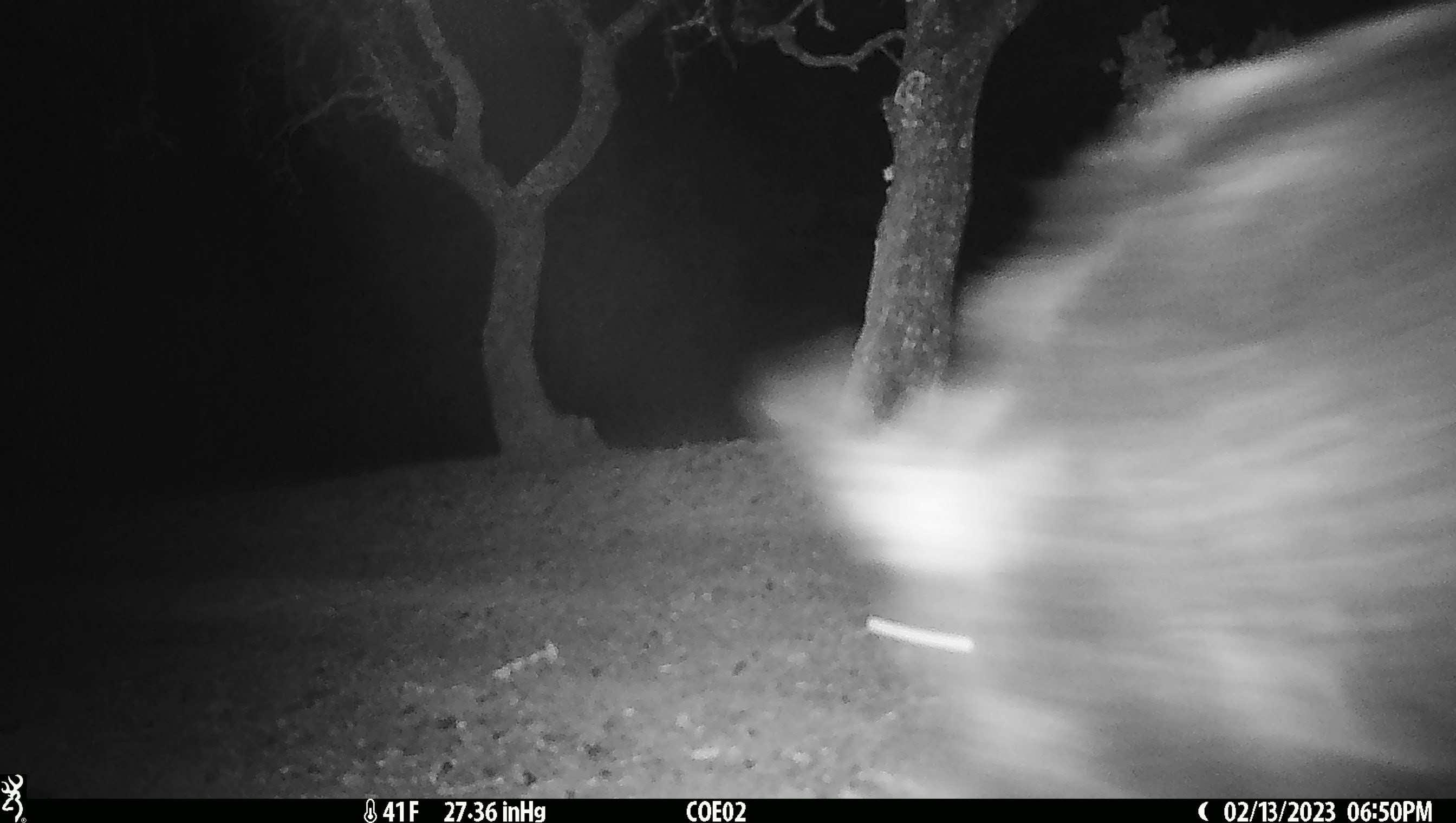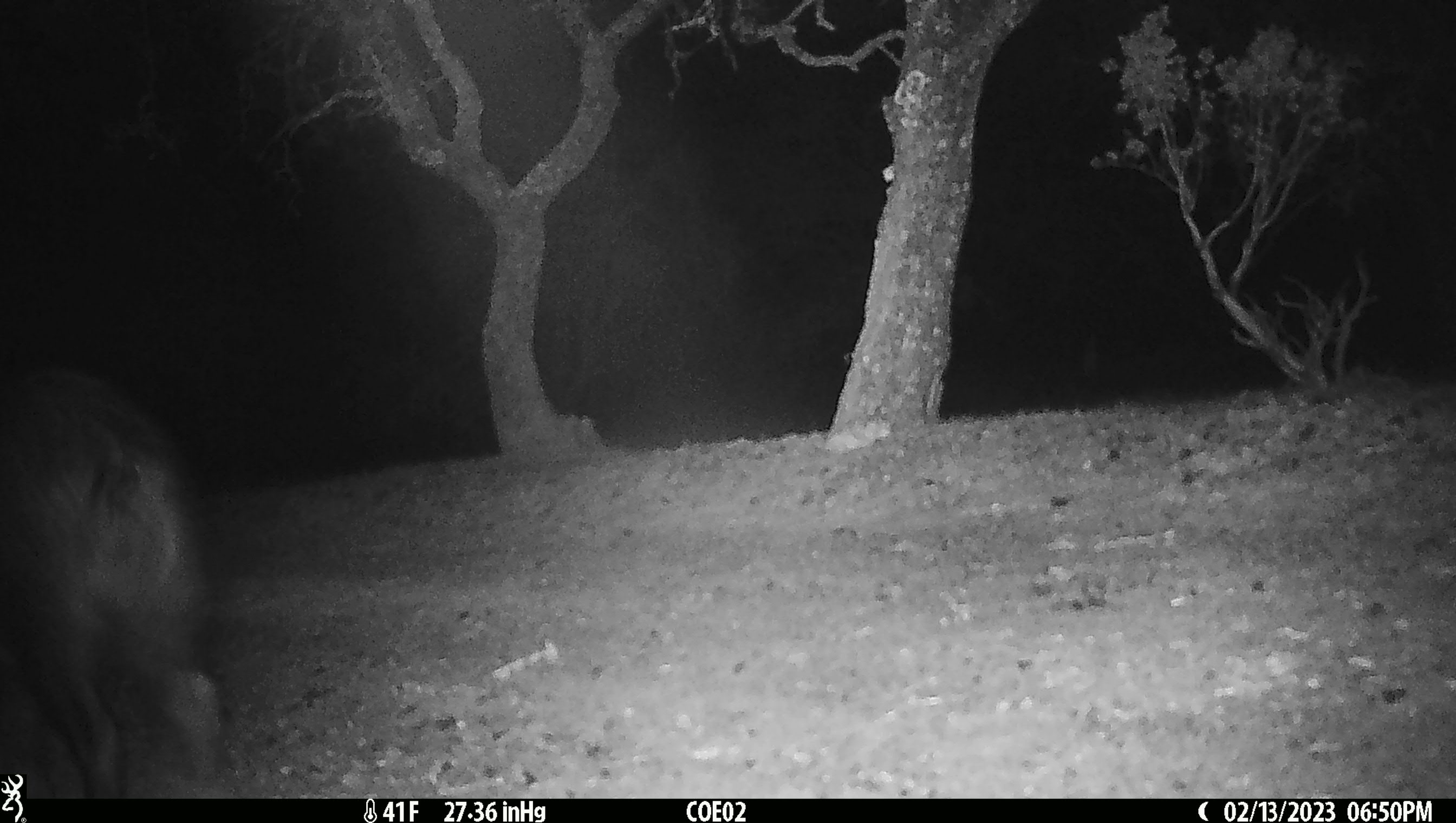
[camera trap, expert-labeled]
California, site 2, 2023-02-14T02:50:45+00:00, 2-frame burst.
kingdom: Animalia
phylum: Chordata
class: Mammalia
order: Artiodactyla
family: Suidae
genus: Sus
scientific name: Sus scrofa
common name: wild boar